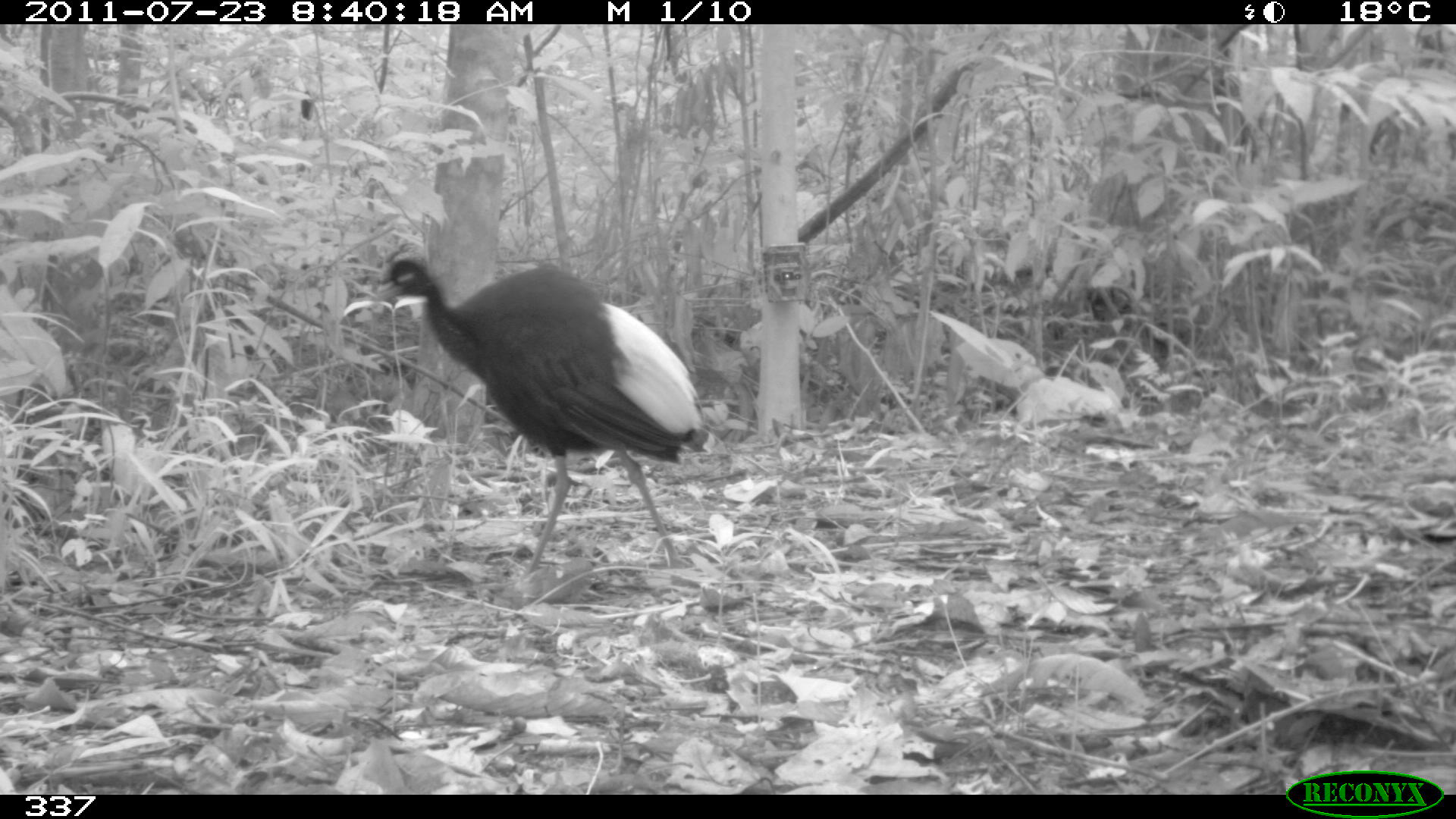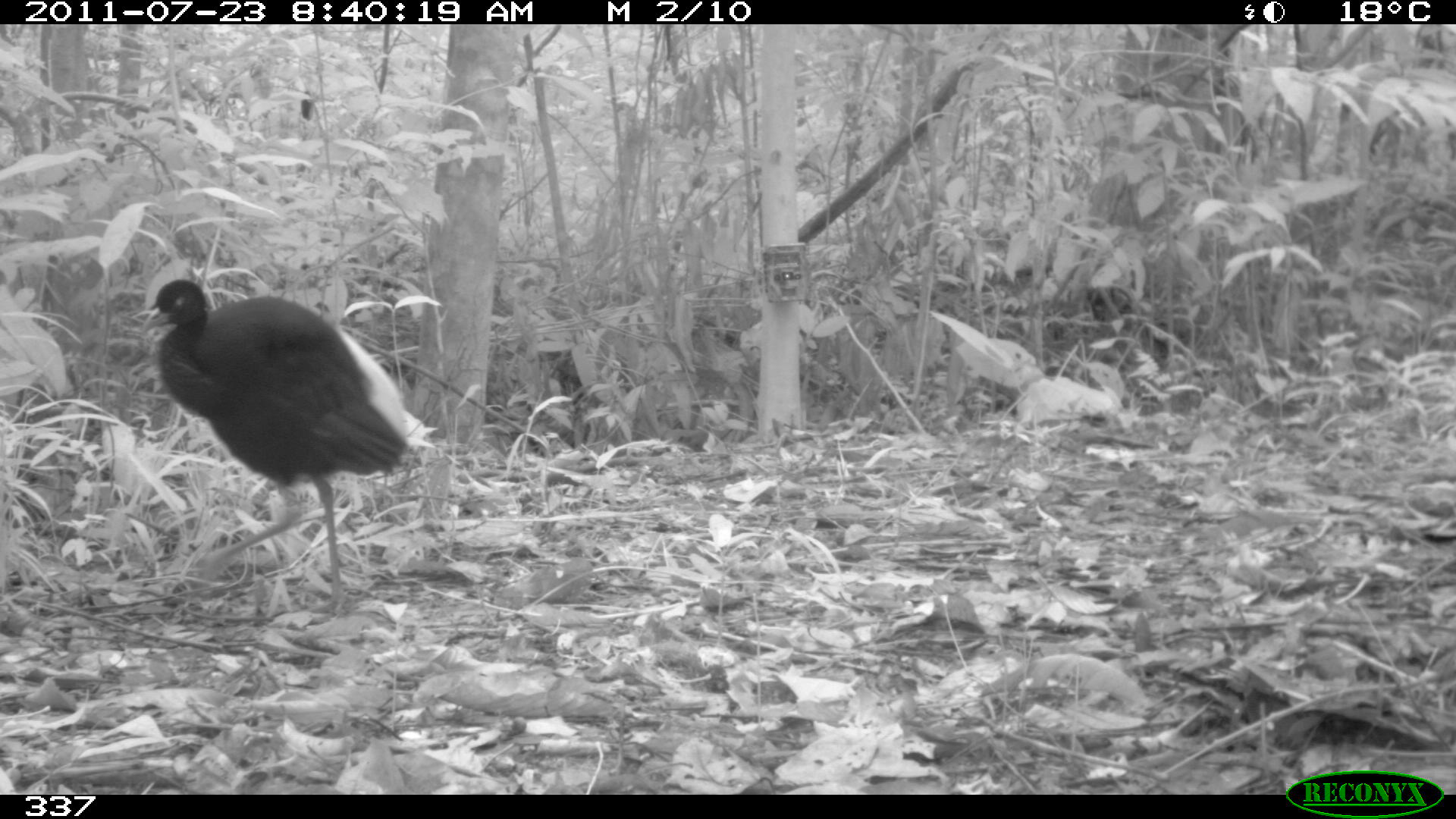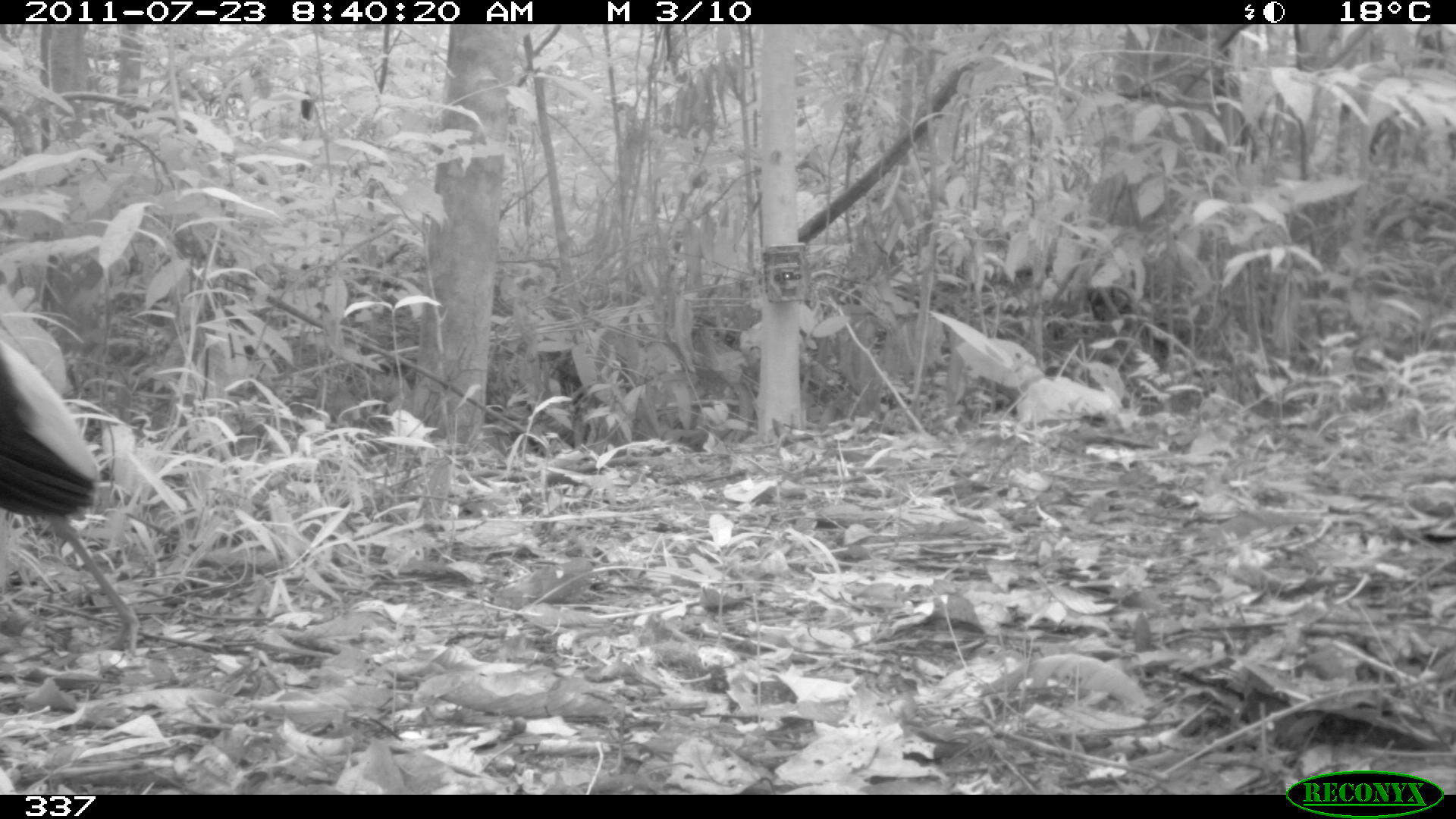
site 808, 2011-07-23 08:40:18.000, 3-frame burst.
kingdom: Animalia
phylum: Chordata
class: Aves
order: Gruiformes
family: Psophiidae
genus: Psophia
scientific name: Psophia leucoptera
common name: pale-winged trumpeter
Psophia leucoptera (pale-winged trumpeter).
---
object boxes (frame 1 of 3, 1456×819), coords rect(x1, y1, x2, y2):
psophia leucoptera: rect(370, 255, 709, 575)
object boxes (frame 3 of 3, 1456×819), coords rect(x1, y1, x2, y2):
psophia leucoptera: rect(0, 328, 137, 656)